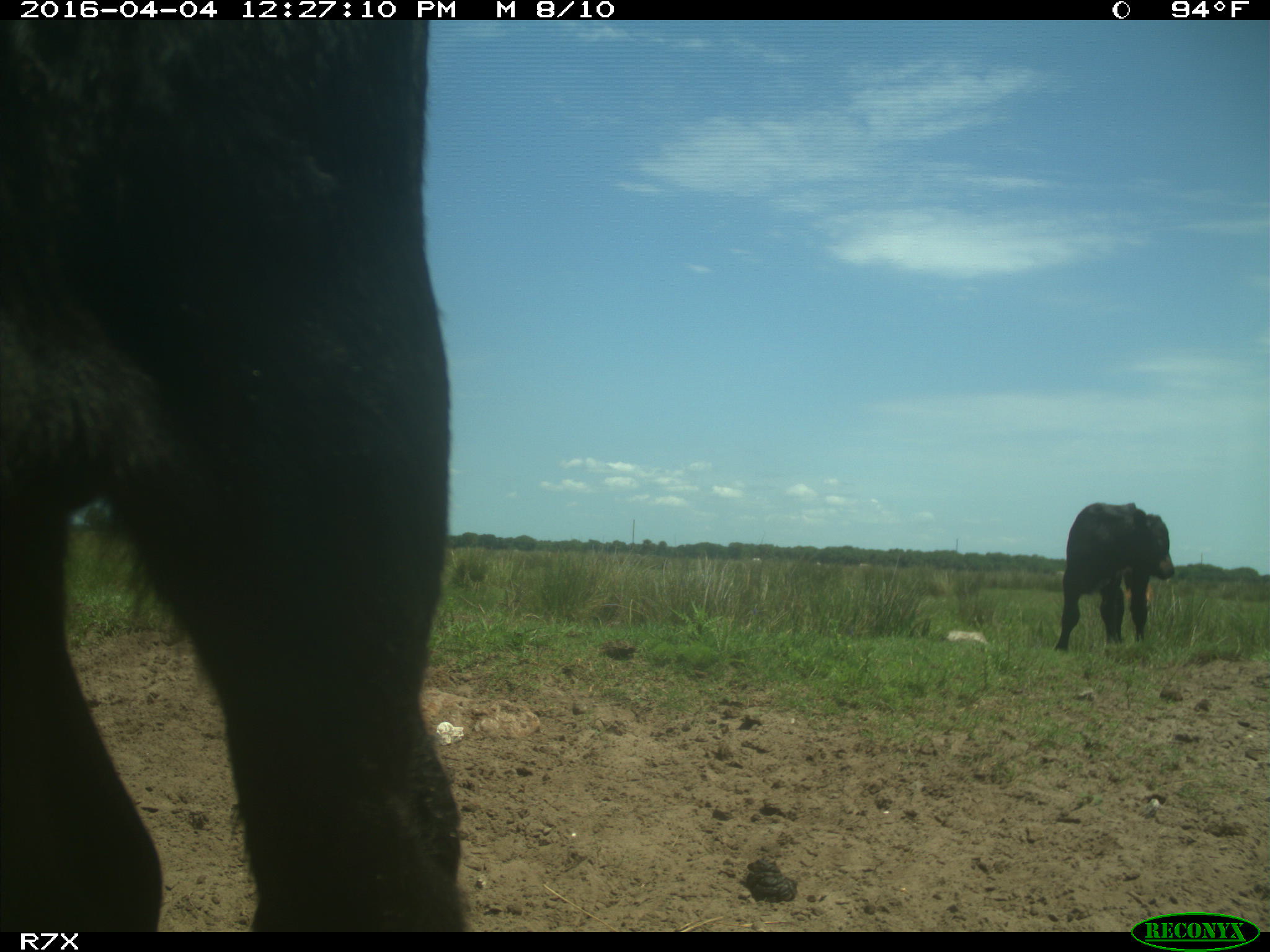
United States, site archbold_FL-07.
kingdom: Animalia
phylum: Chordata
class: Mammalia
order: Artiodactyla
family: Bovidae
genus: Bos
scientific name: Bos taurus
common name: domestic cow